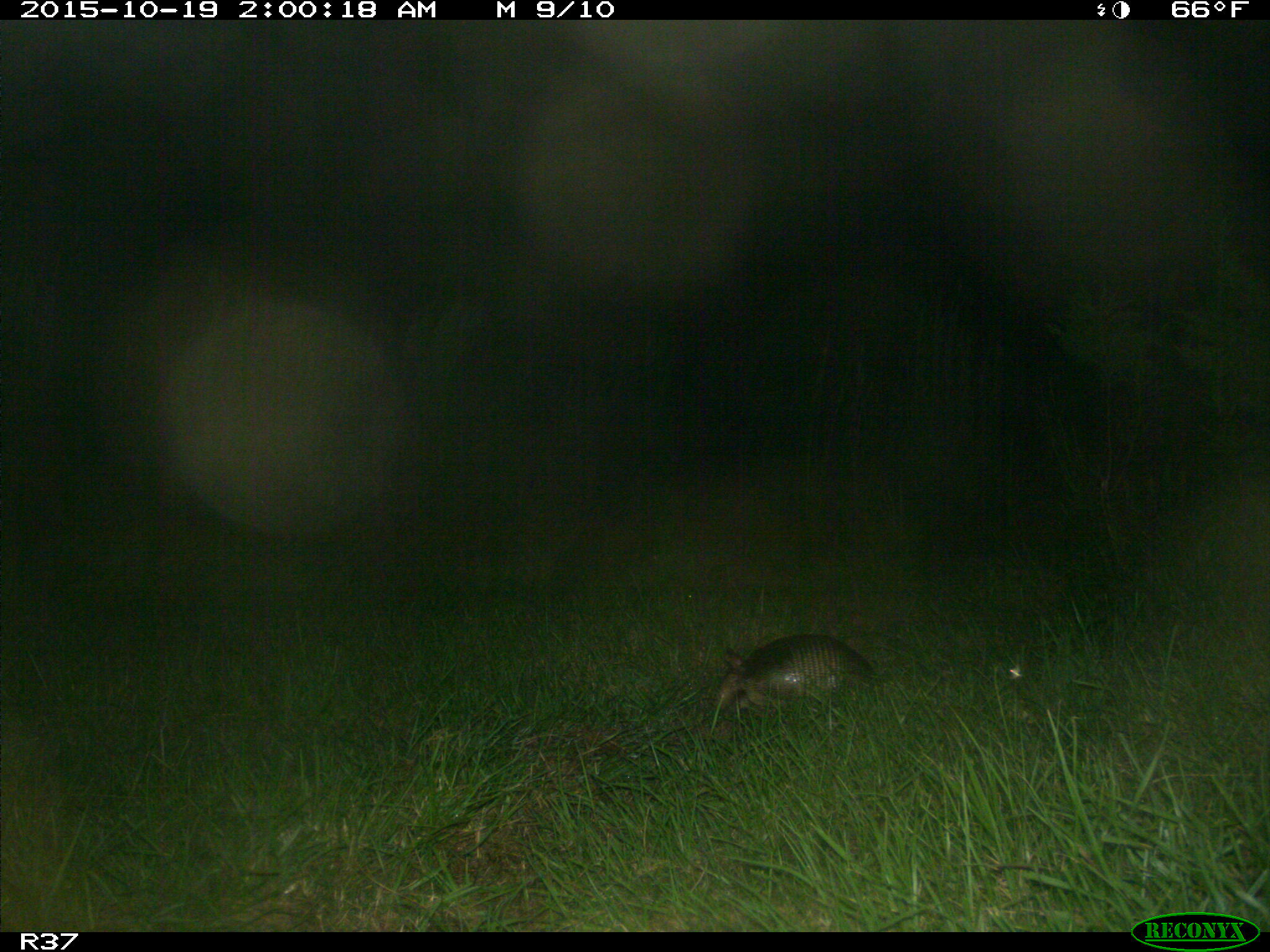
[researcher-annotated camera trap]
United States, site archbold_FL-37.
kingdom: Animalia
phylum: Chordata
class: Mammalia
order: Cingulata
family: Dasypodidae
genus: Dasypus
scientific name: Dasypus novemcinctus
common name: nine-banded armadillo